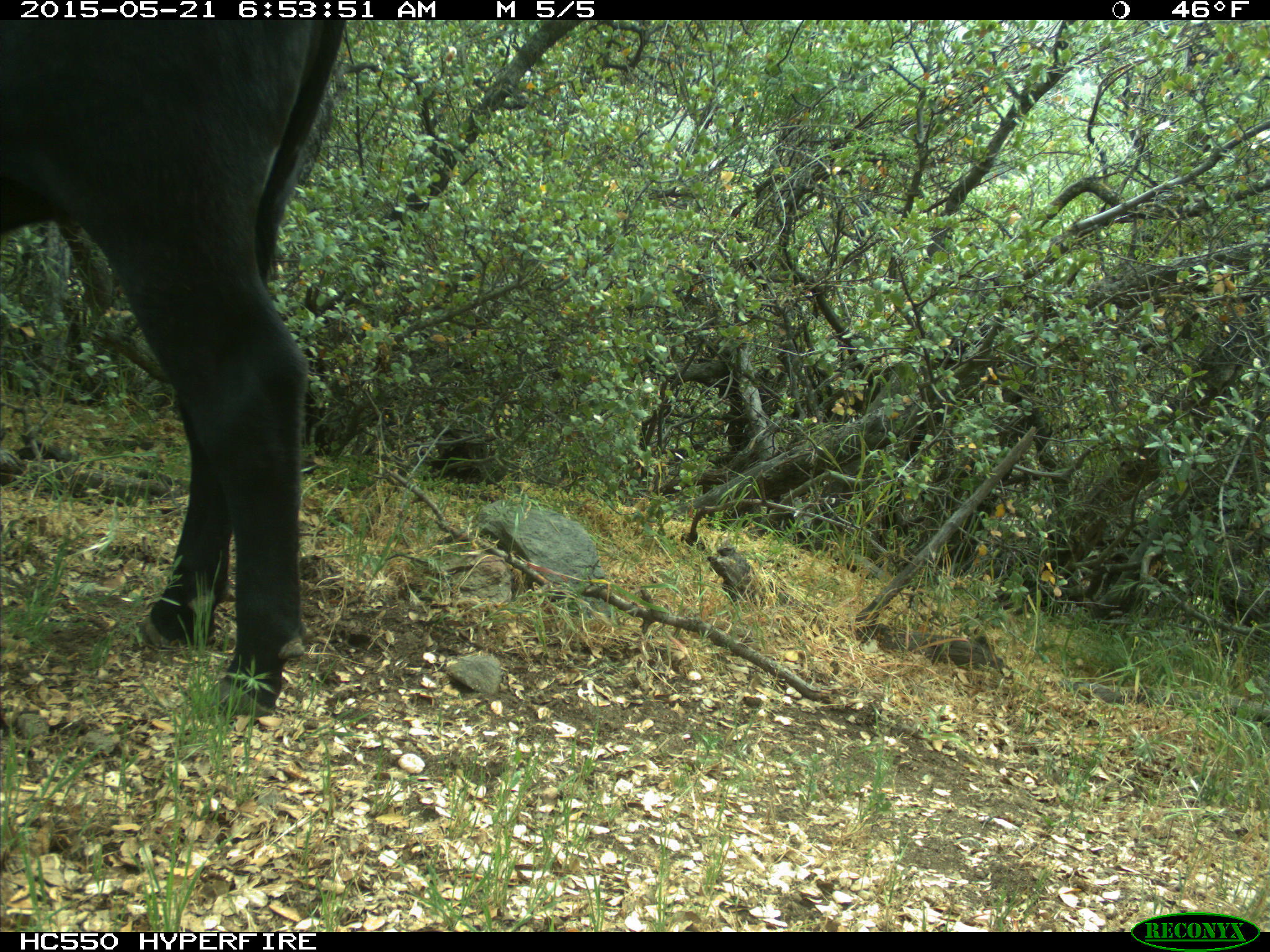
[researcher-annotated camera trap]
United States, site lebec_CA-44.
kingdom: Animalia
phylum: Chordata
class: Mammalia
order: Artiodactyla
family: Bovidae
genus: Bos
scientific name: Bos taurus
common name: domestic cow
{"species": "Bos taurus (domestic cow)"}